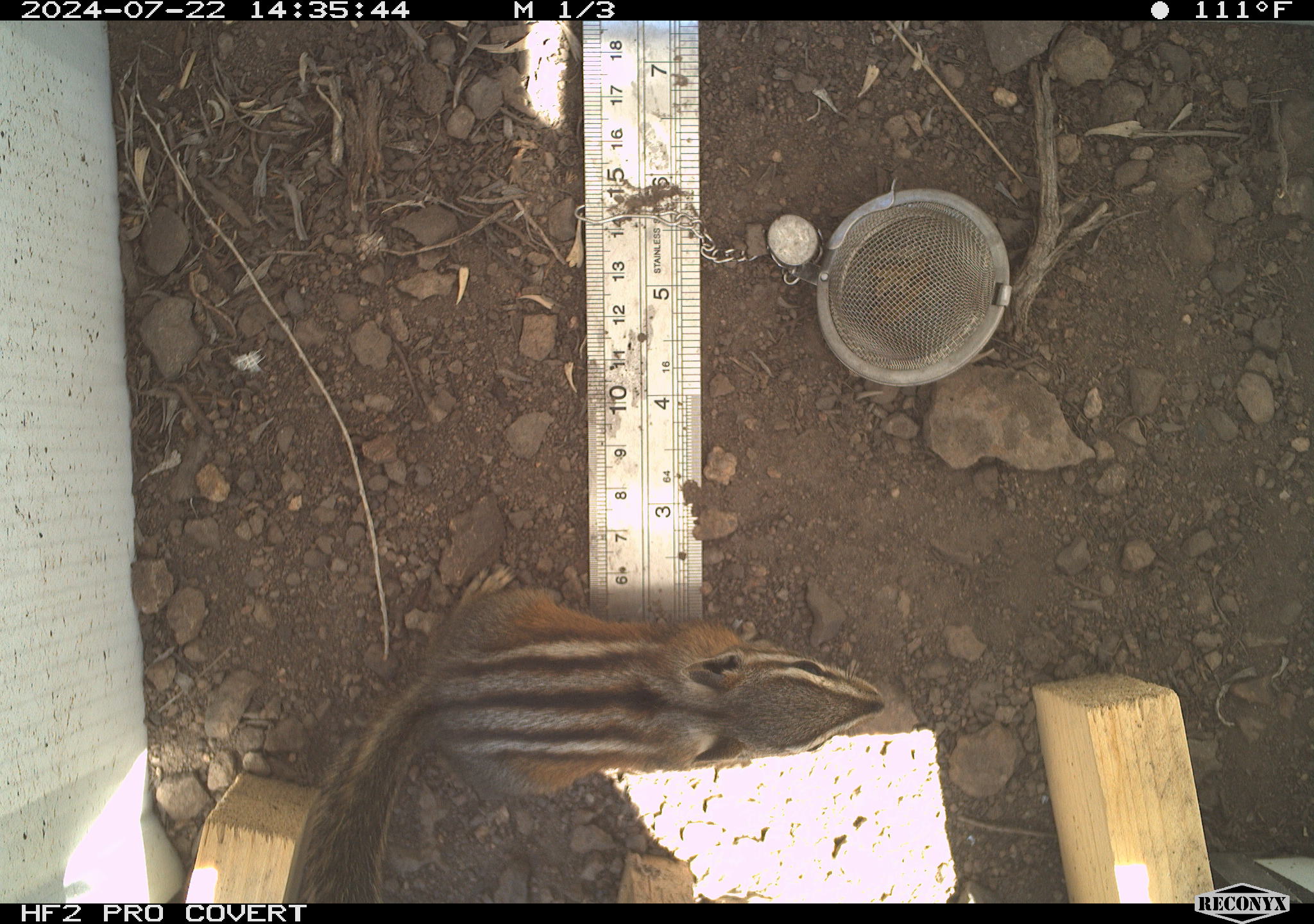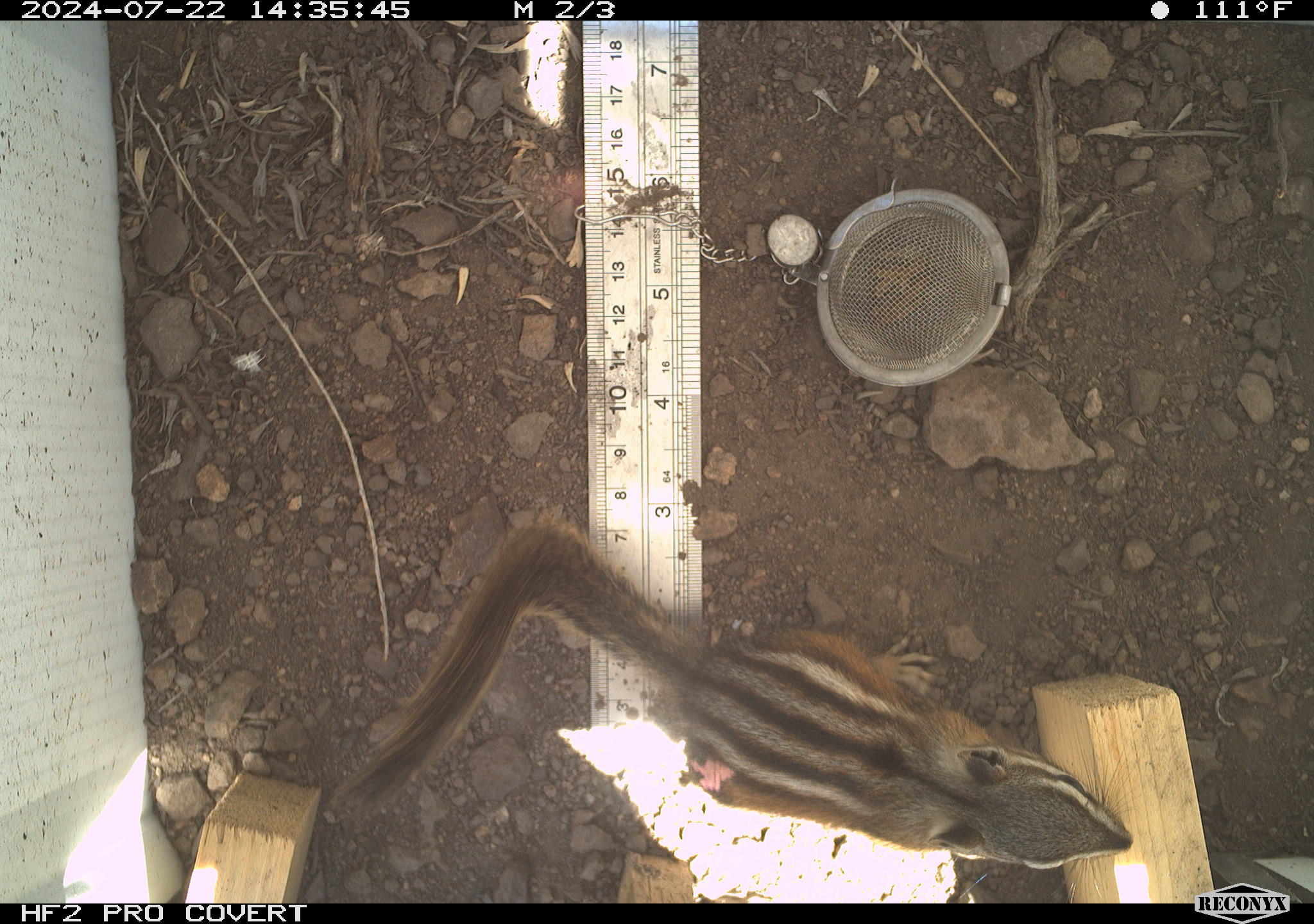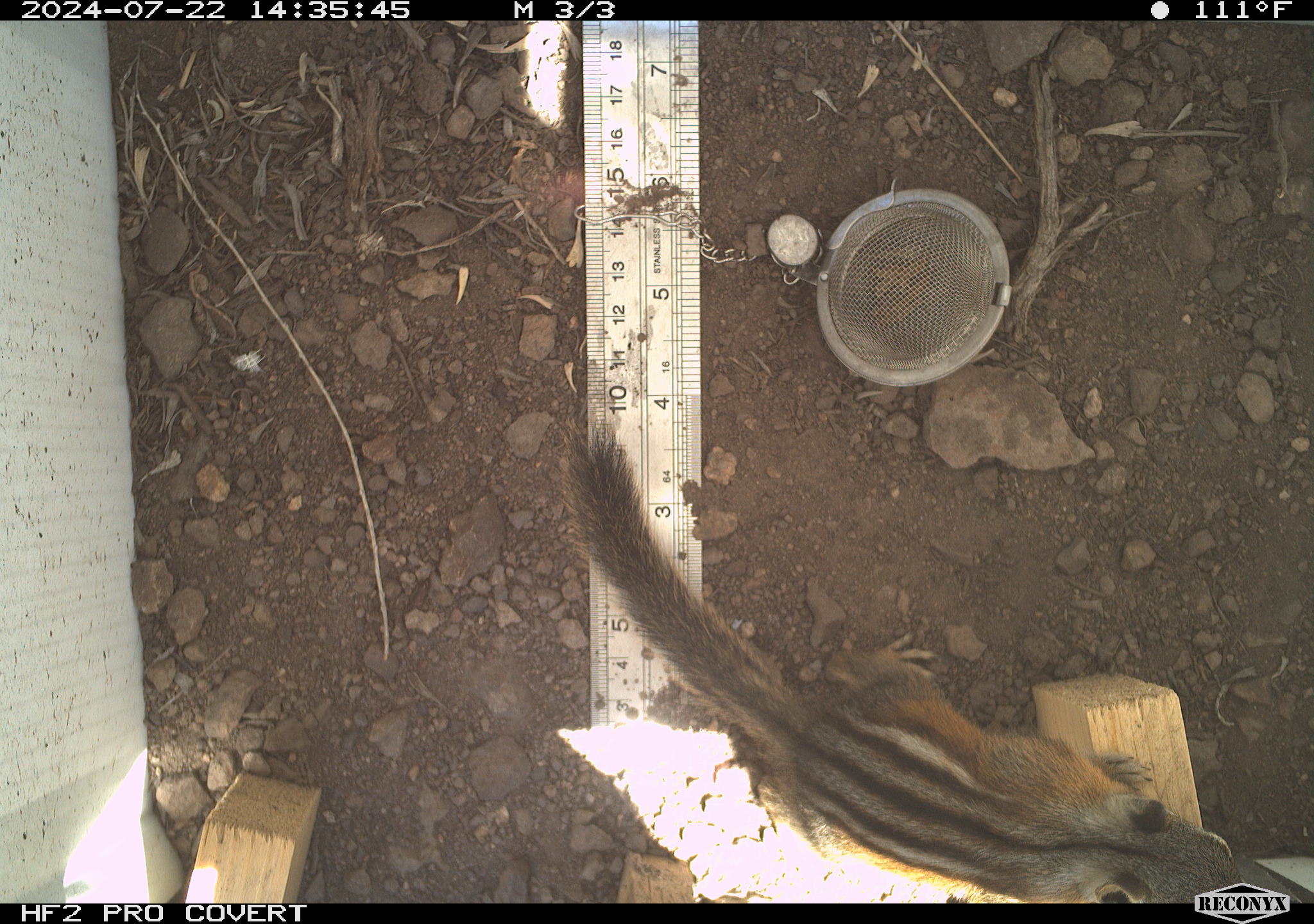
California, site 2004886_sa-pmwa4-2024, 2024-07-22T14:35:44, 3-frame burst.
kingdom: Animalia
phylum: Chordata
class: Mammalia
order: Rodentia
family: Sciuridae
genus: Neotamias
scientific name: Neotamias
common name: western chipmunks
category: neotamias species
Neotamias species (western chipmunks) (Neotamias).